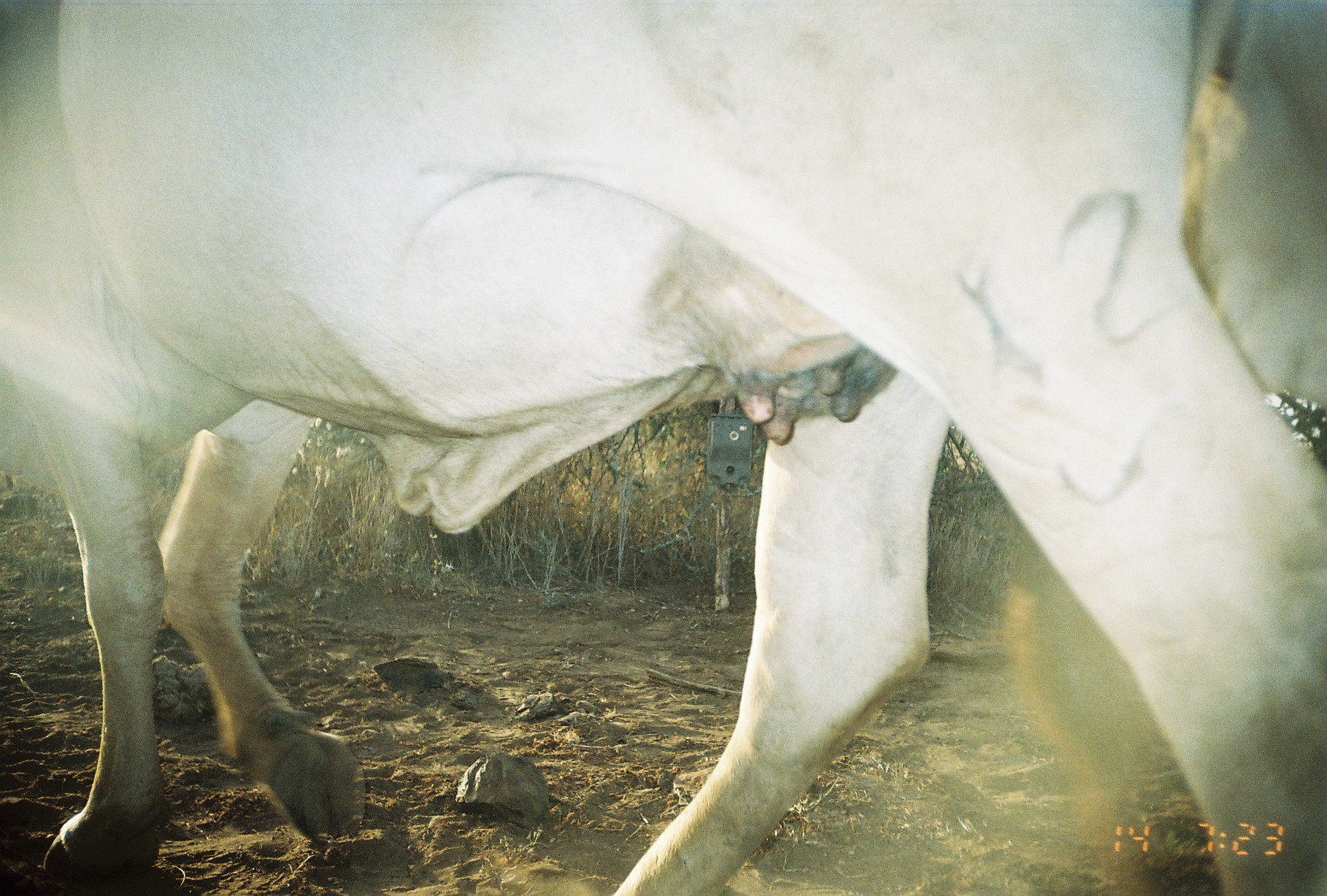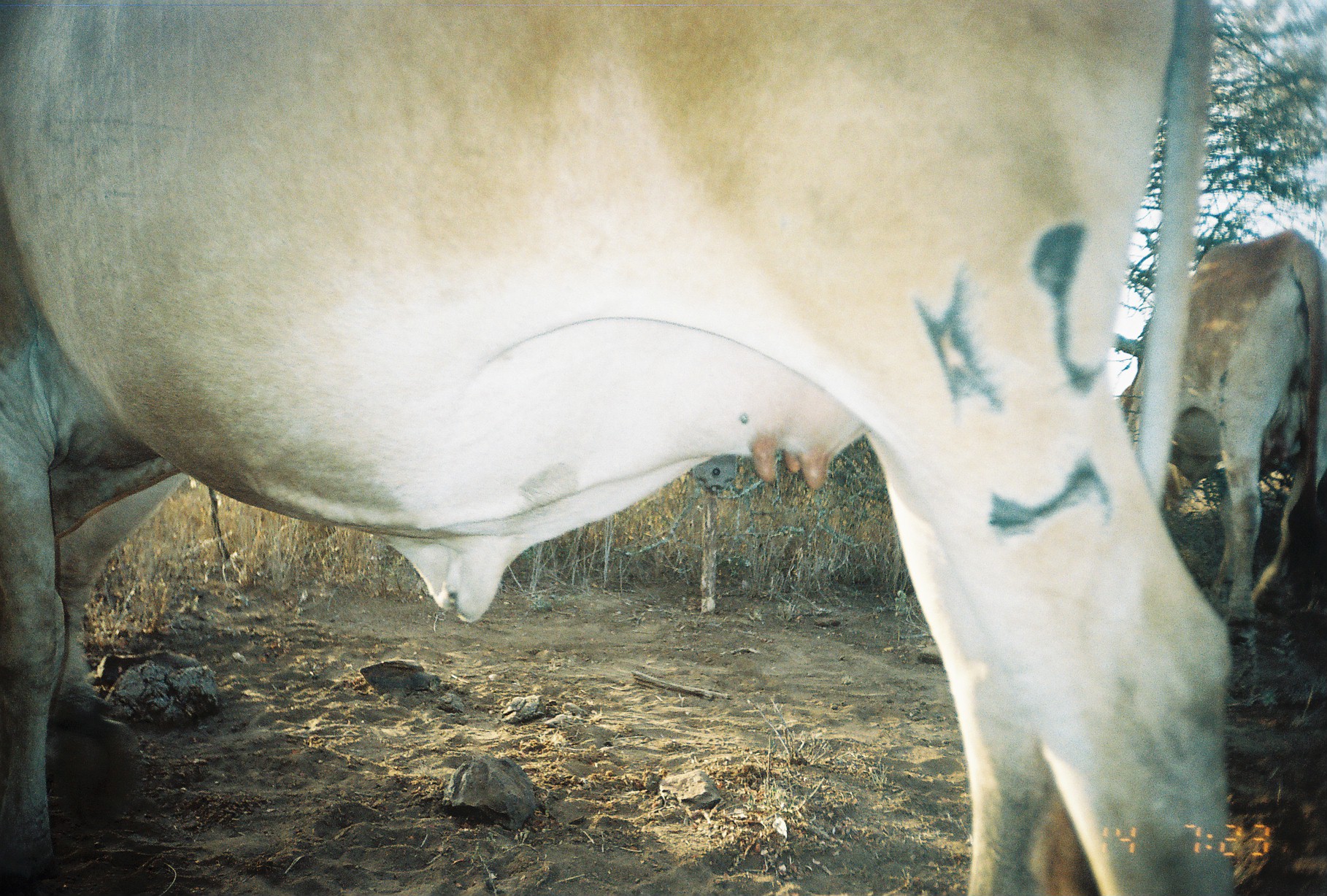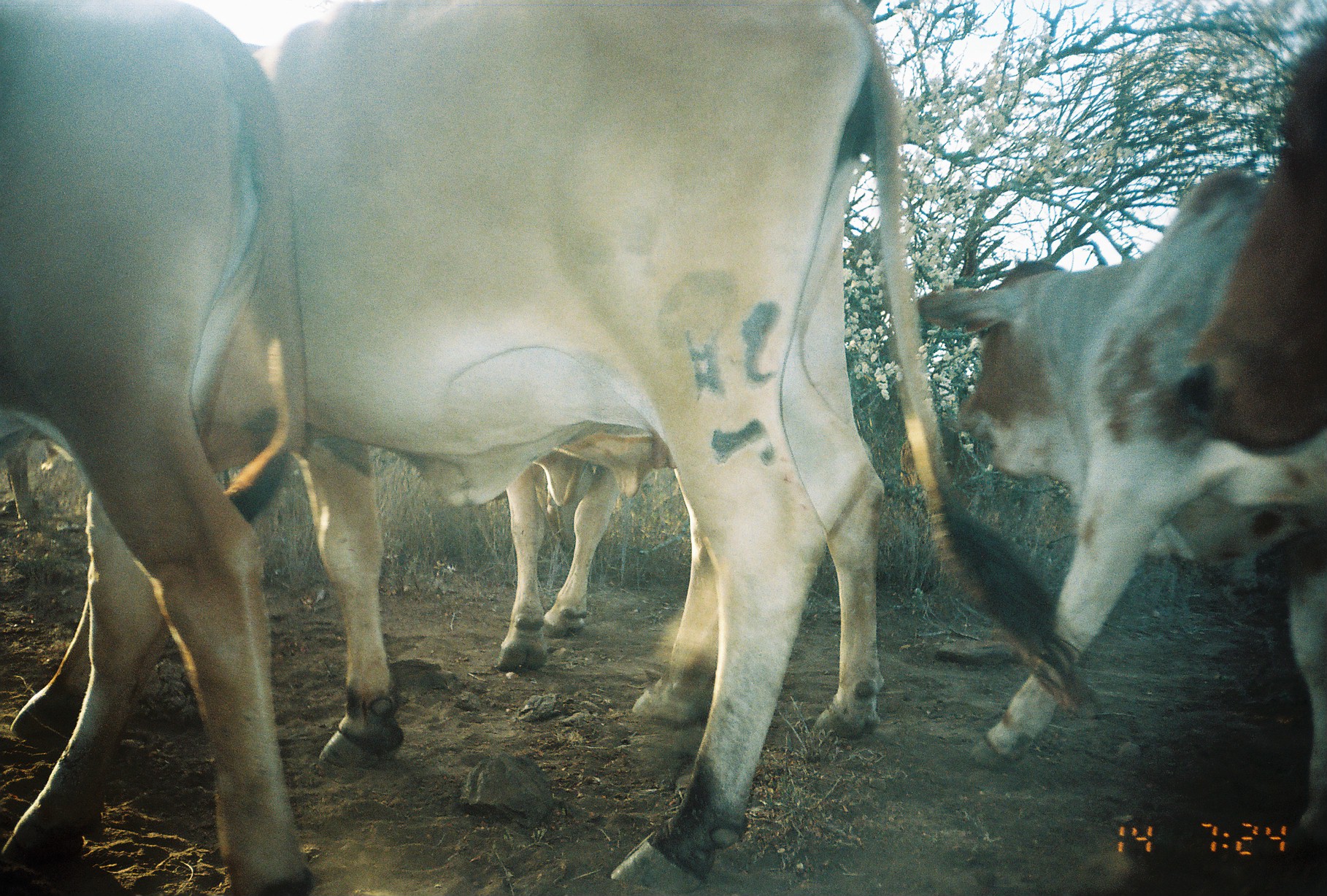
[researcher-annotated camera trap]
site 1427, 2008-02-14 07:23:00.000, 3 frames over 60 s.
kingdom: Animalia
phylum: Chordata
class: Mammalia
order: Artiodactyla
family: Bovidae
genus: Bos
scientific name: Bos taurus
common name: domestic cattle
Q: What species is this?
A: Bos taurus (domestic cattle).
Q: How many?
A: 2.